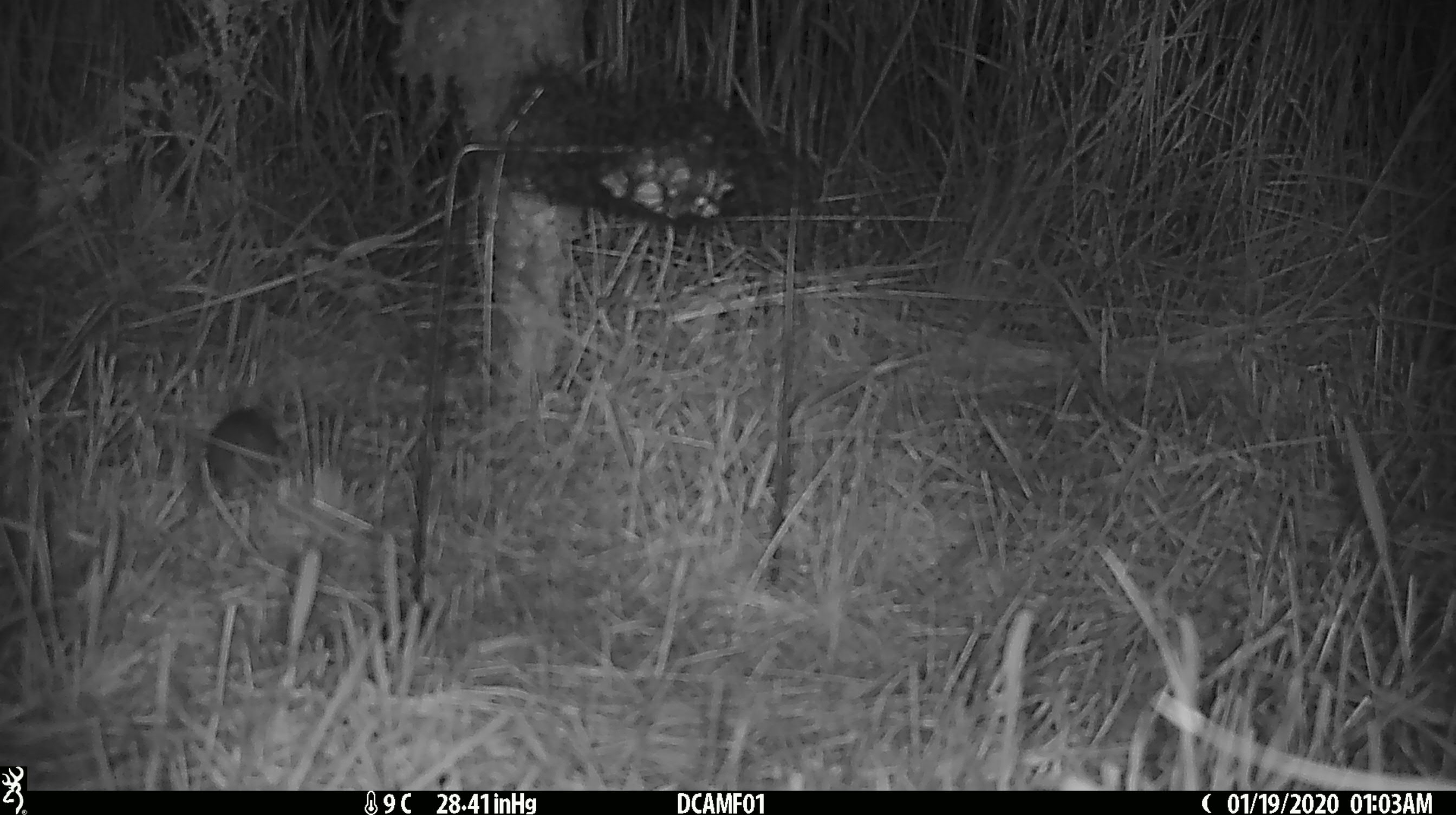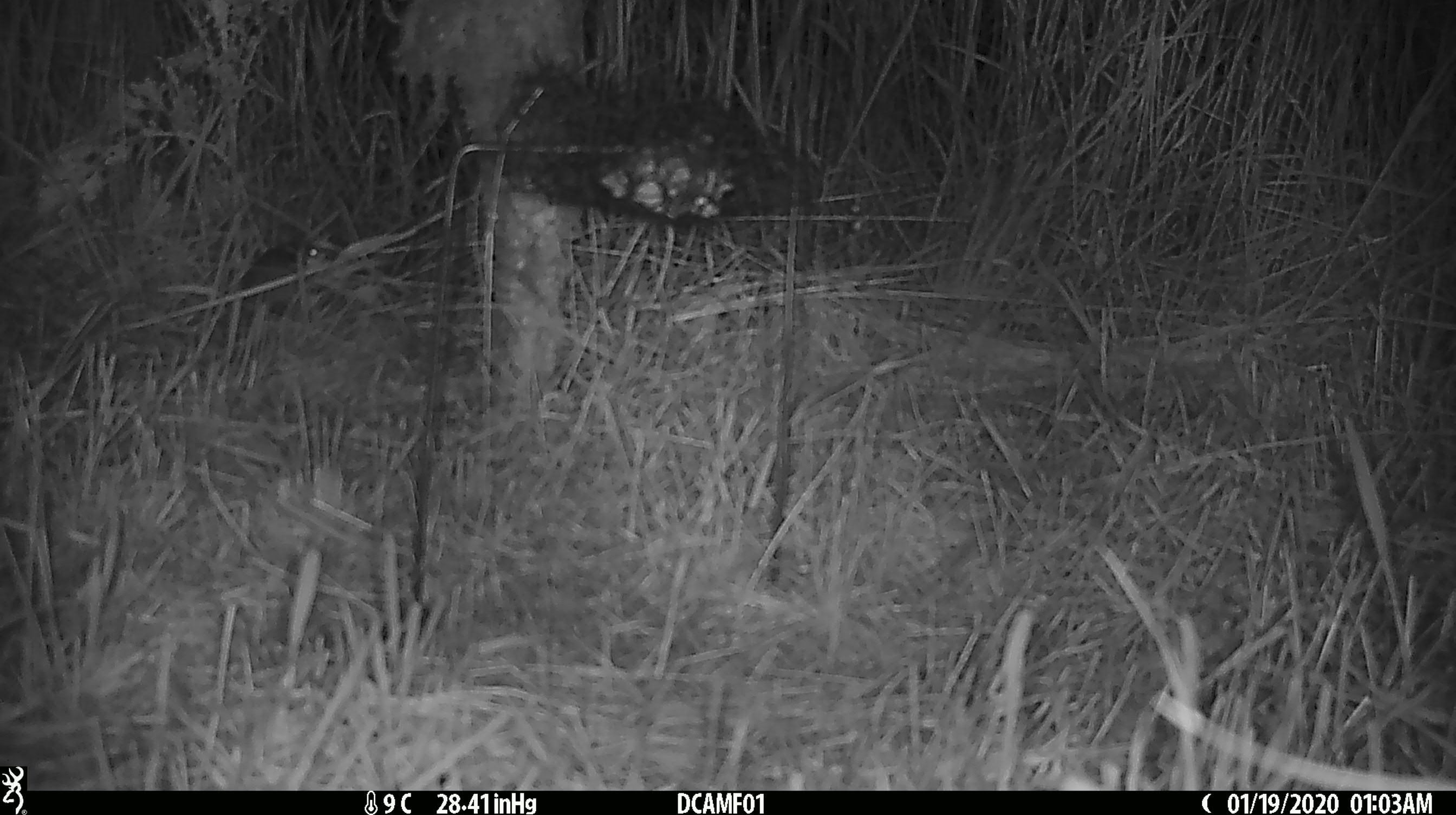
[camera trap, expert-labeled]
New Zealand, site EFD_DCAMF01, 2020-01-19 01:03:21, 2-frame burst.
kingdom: Animalia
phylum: Chordata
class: Mammalia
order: Rodentia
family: Muridae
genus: Mus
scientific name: Mus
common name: mouse